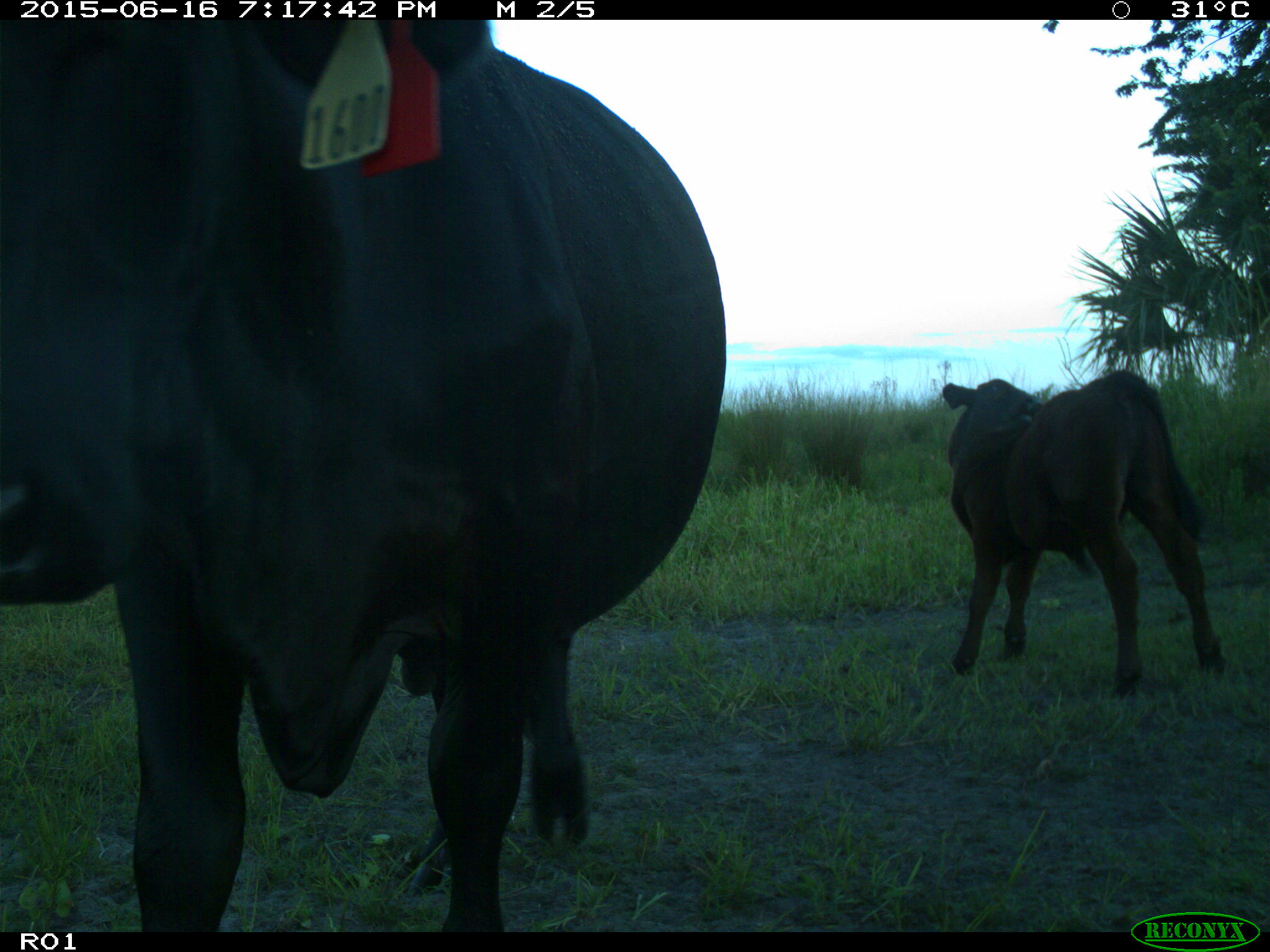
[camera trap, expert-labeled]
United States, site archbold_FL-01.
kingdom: Animalia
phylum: Chordata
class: Mammalia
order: Artiodactyla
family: Bovidae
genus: Bos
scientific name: Bos taurus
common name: domestic cow